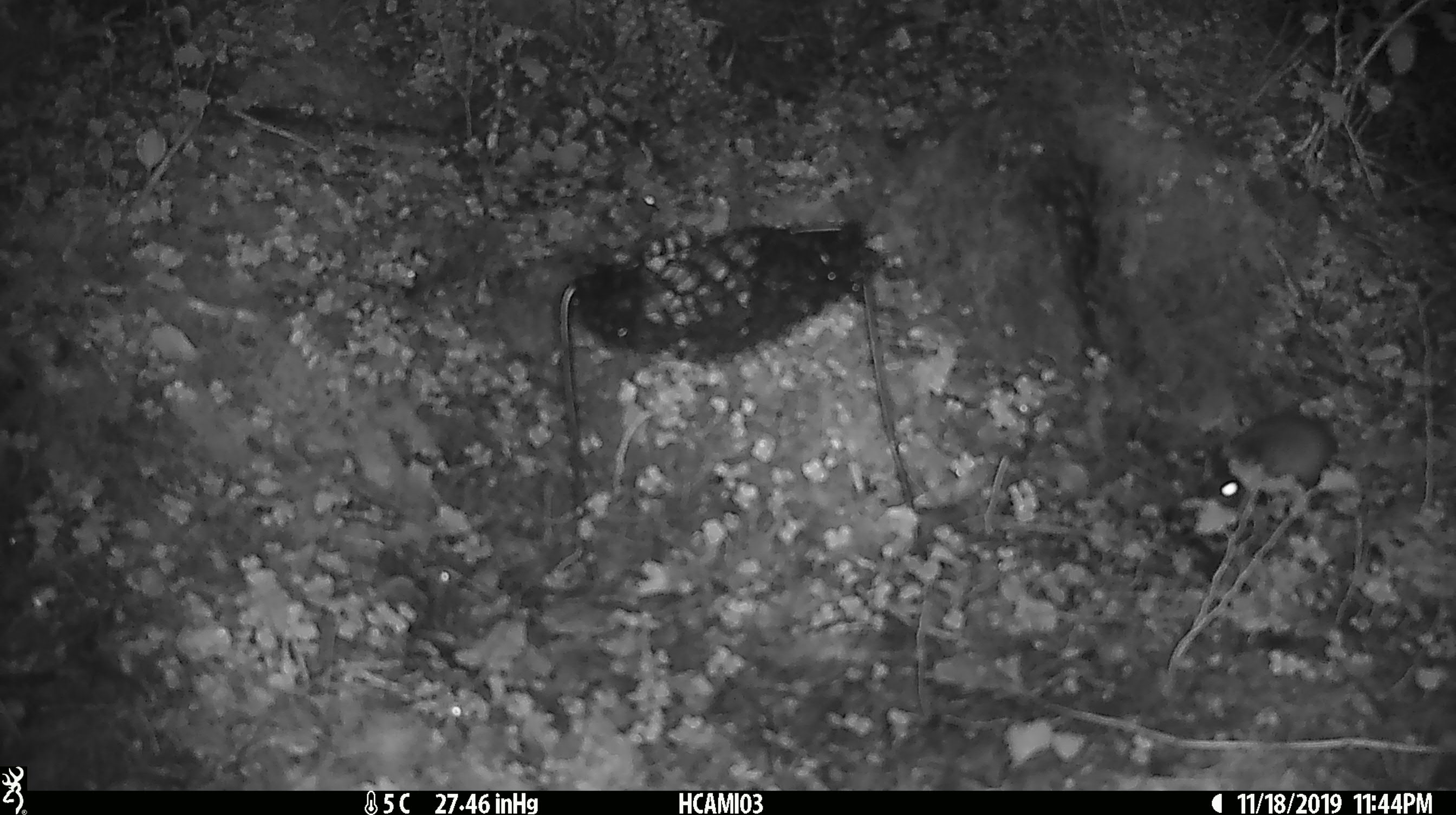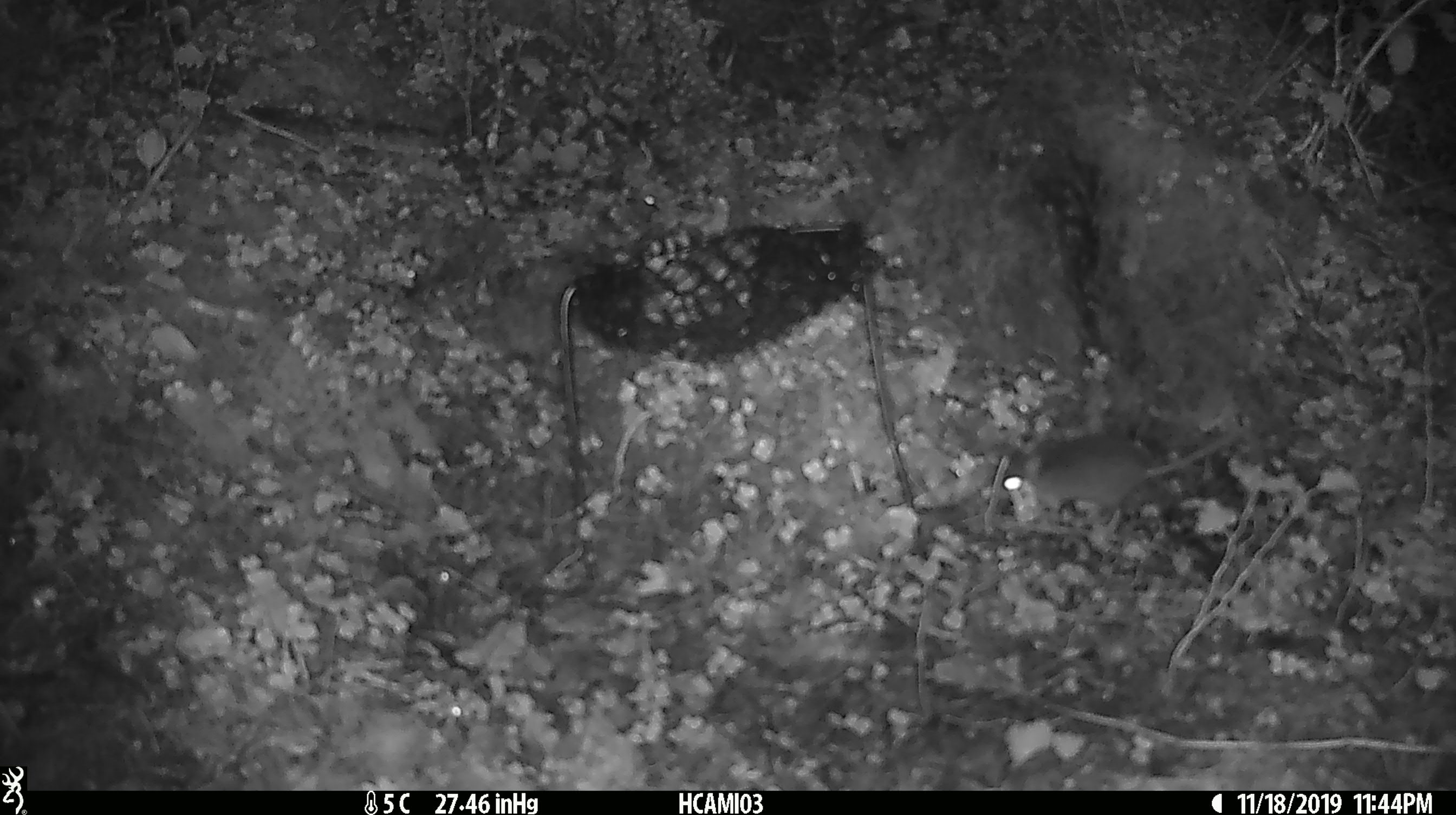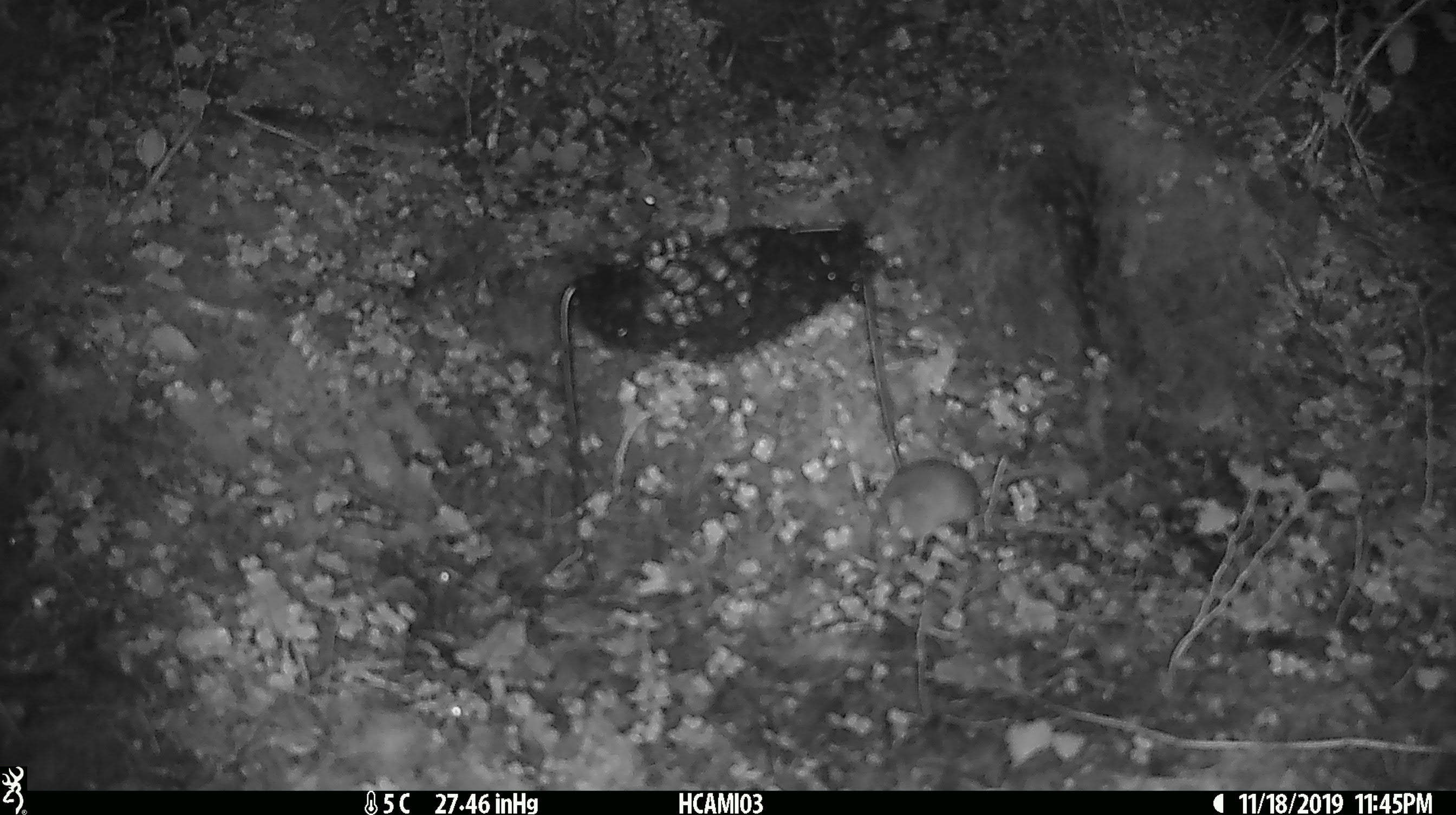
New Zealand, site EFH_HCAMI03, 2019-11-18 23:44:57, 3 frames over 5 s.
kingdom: Animalia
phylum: Chordata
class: Mammalia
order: Rodentia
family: Muridae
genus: Mus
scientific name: Mus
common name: mouse